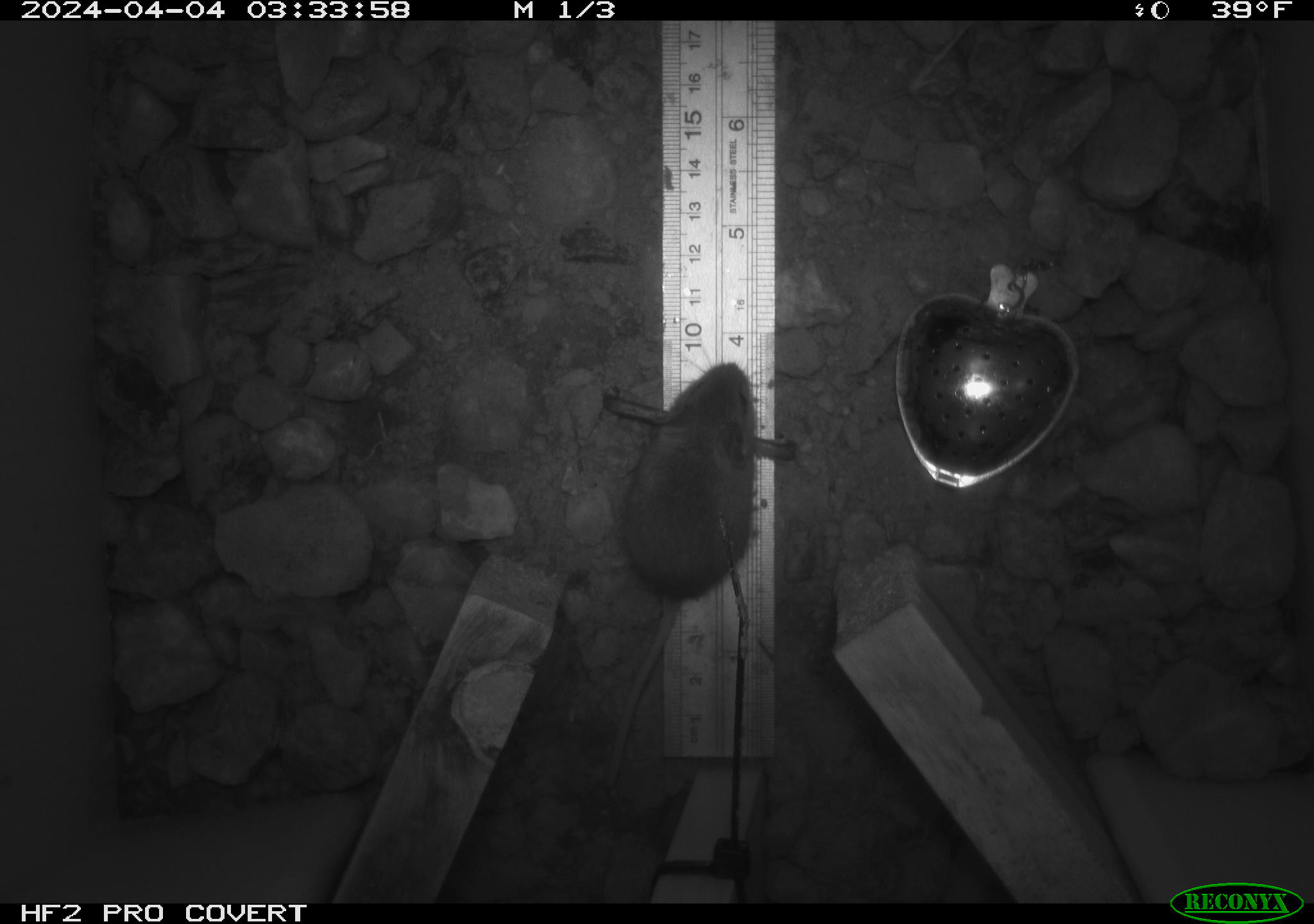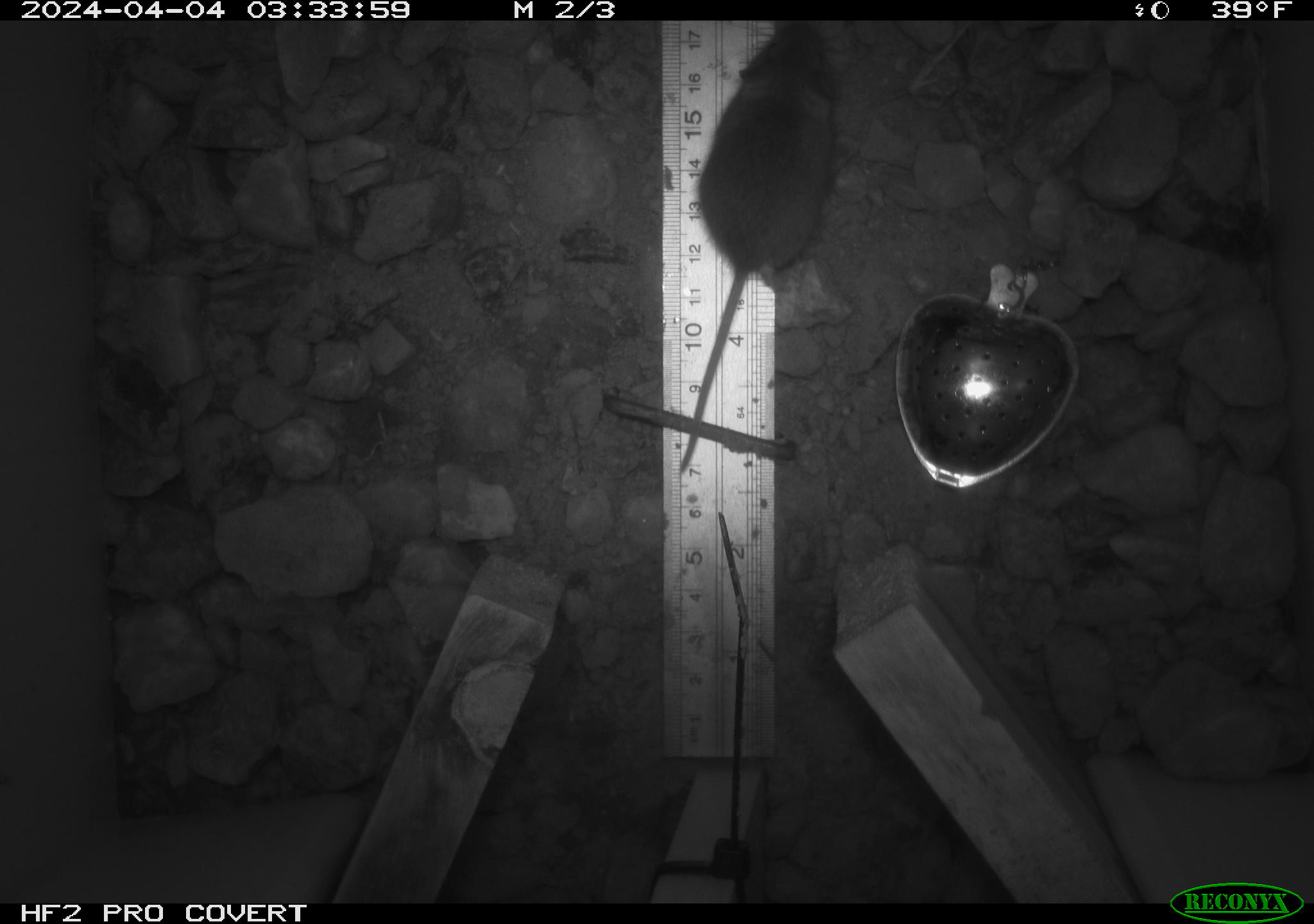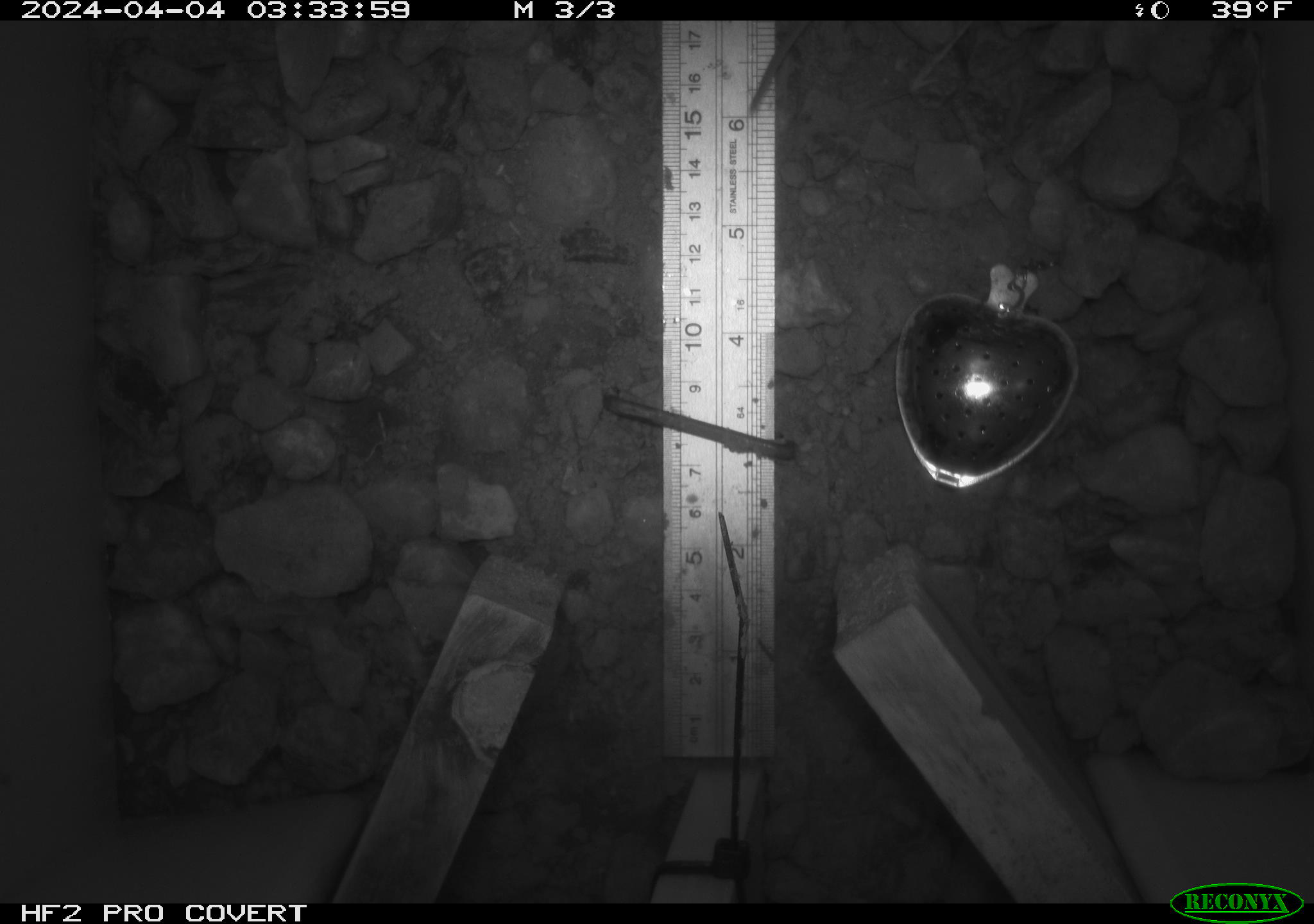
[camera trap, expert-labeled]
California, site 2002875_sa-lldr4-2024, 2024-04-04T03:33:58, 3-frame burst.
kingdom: Animalia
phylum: Chordata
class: Mammalia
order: Rodentia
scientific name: Rodentia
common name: mouse species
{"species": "mouse species (Rodentia)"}